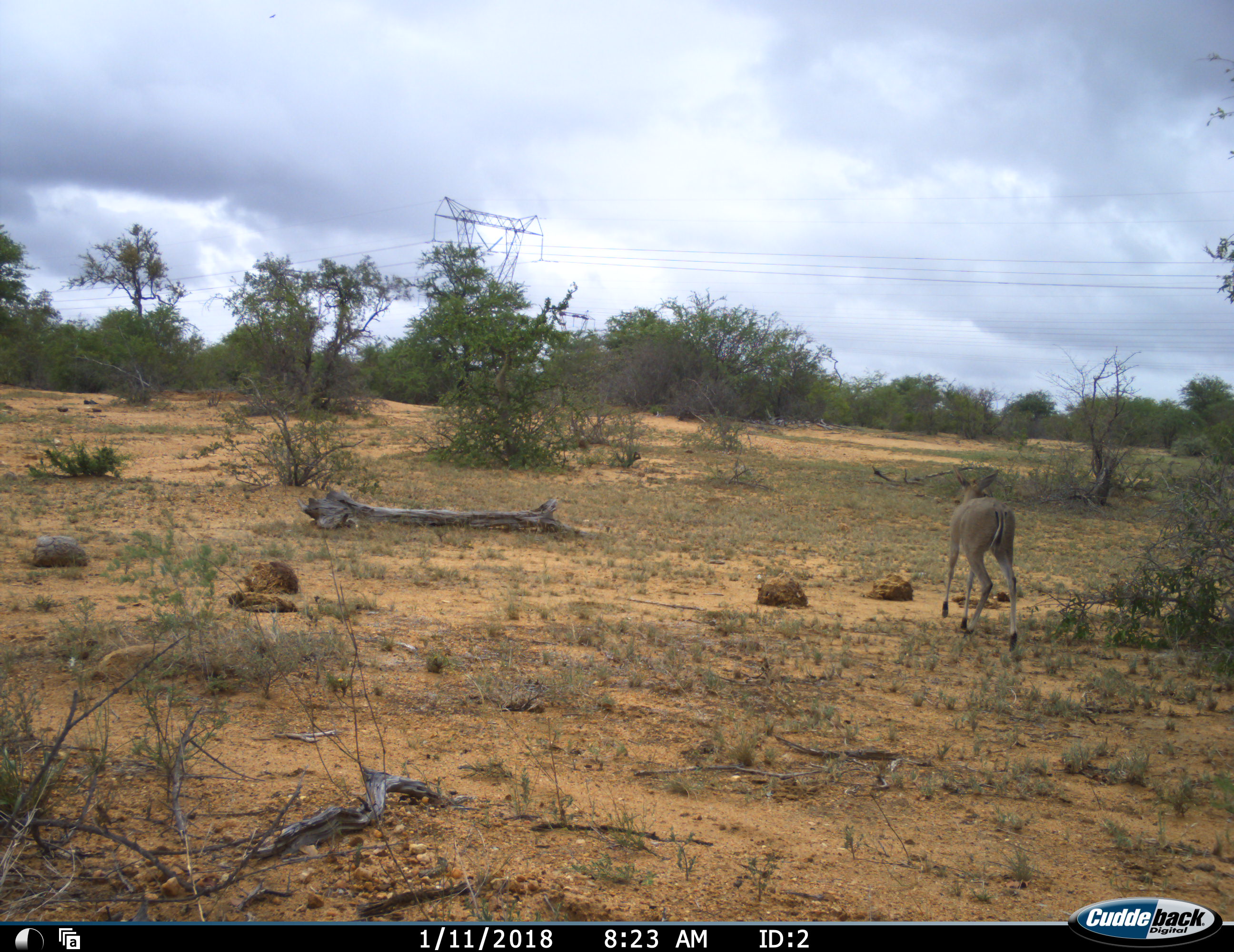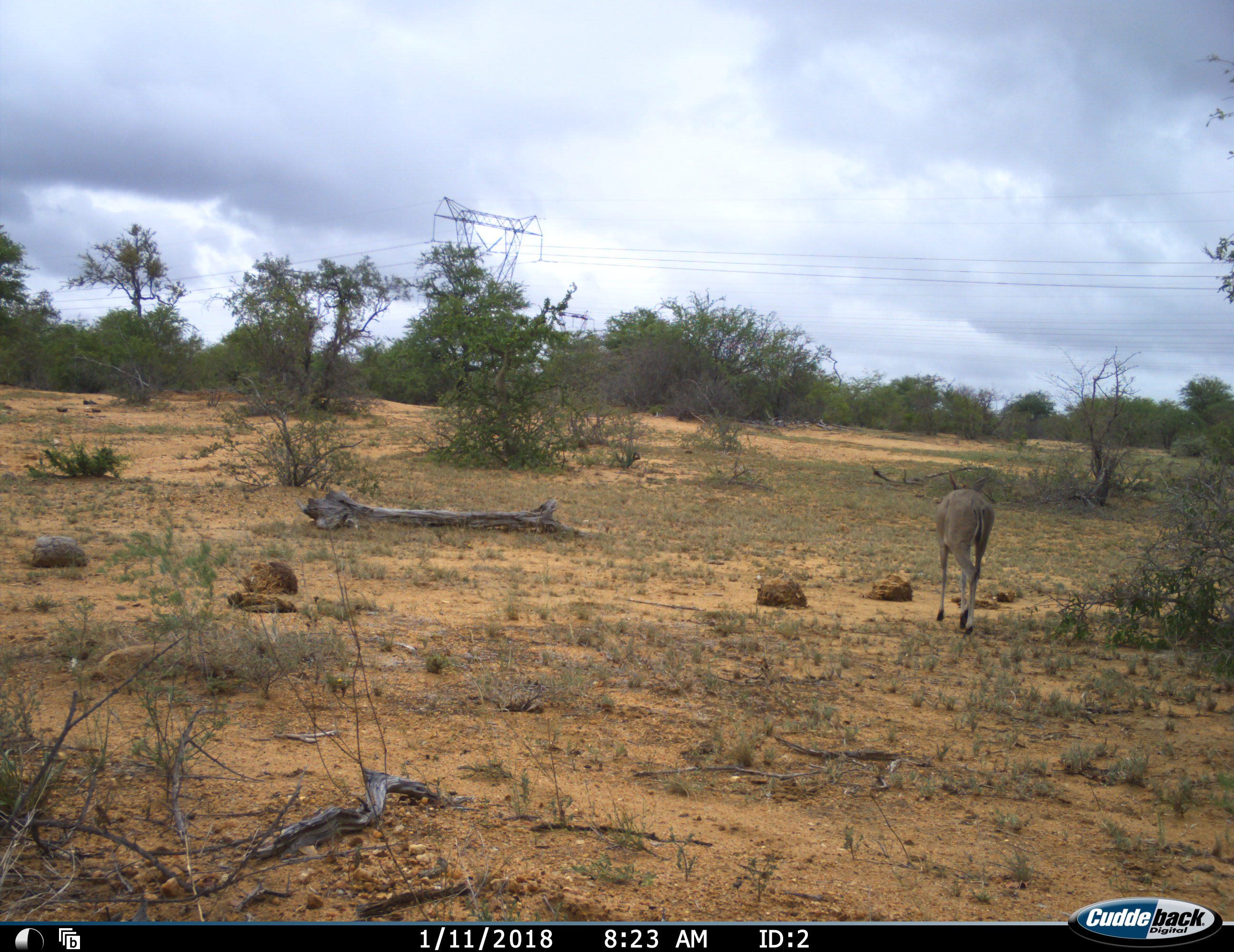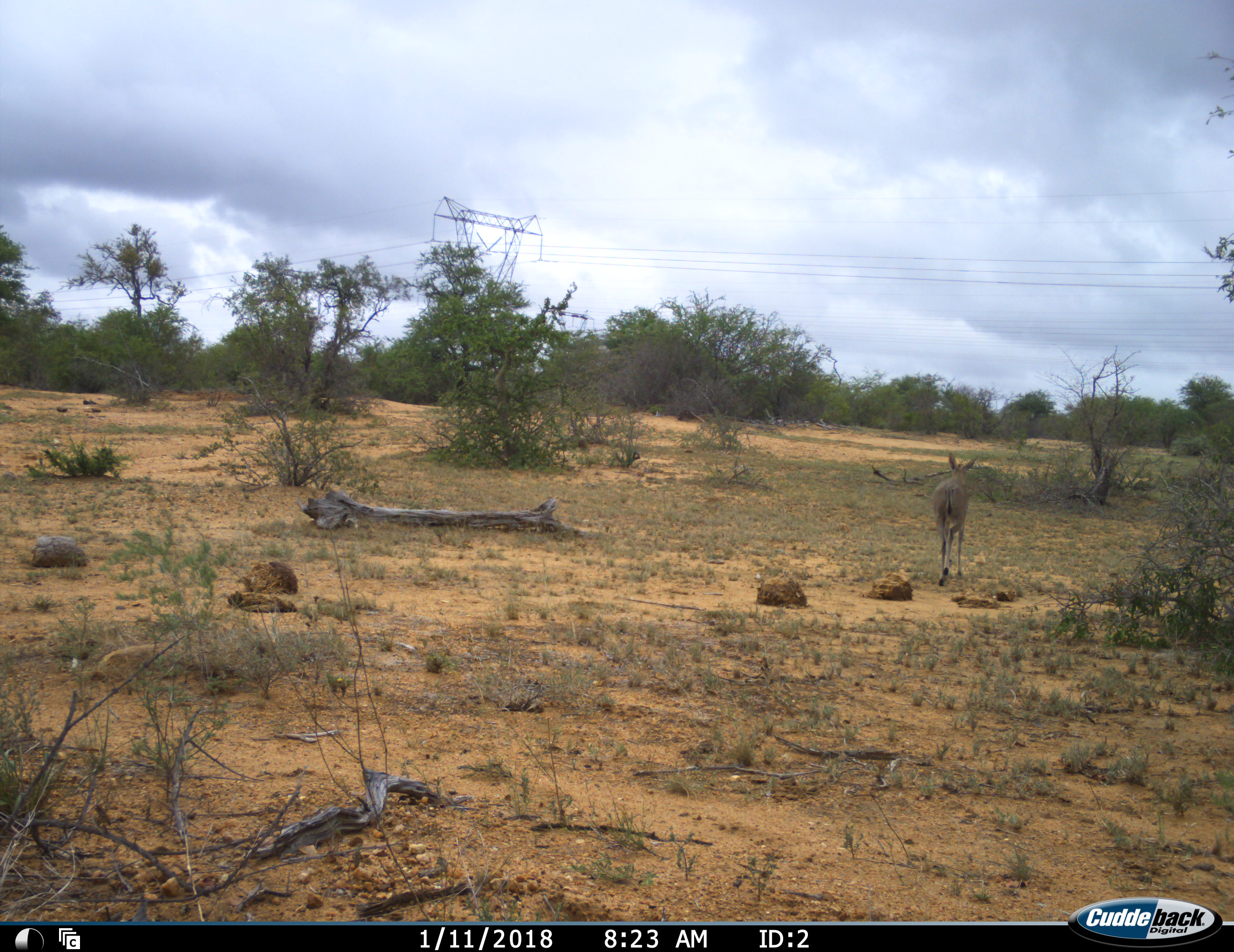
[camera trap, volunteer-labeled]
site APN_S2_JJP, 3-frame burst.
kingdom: Animalia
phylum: Chordata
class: Mammalia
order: Artiodactyla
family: Bovidae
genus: Aepyceros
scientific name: Aepyceros melampus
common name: impala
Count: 1.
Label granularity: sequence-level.